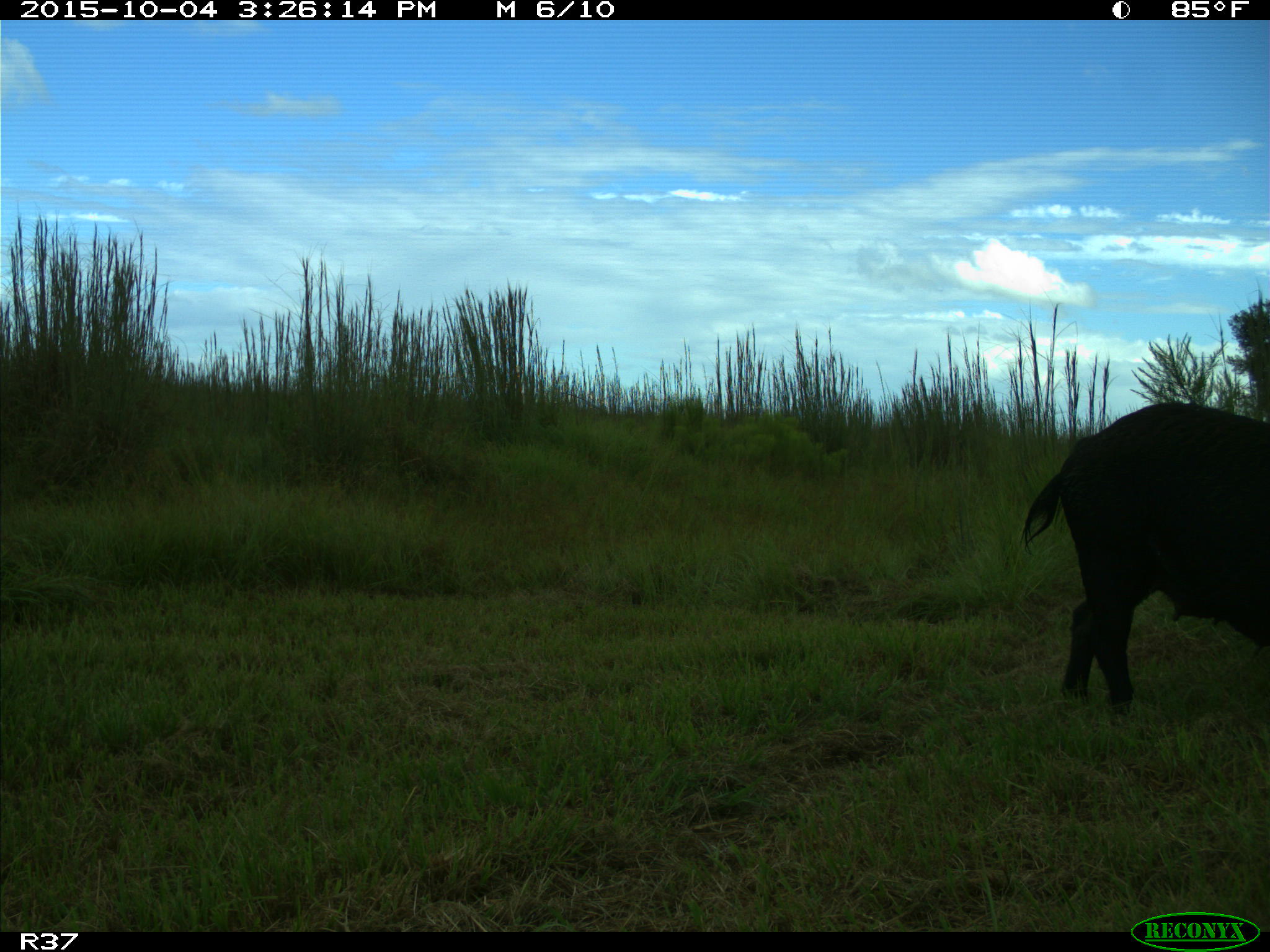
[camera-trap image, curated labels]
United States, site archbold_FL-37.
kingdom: Animalia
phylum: Chordata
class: Mammalia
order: Artiodactyla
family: Suidae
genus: Sus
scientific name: Sus scrofa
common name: wild boar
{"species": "Sus scrofa (wild boar)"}